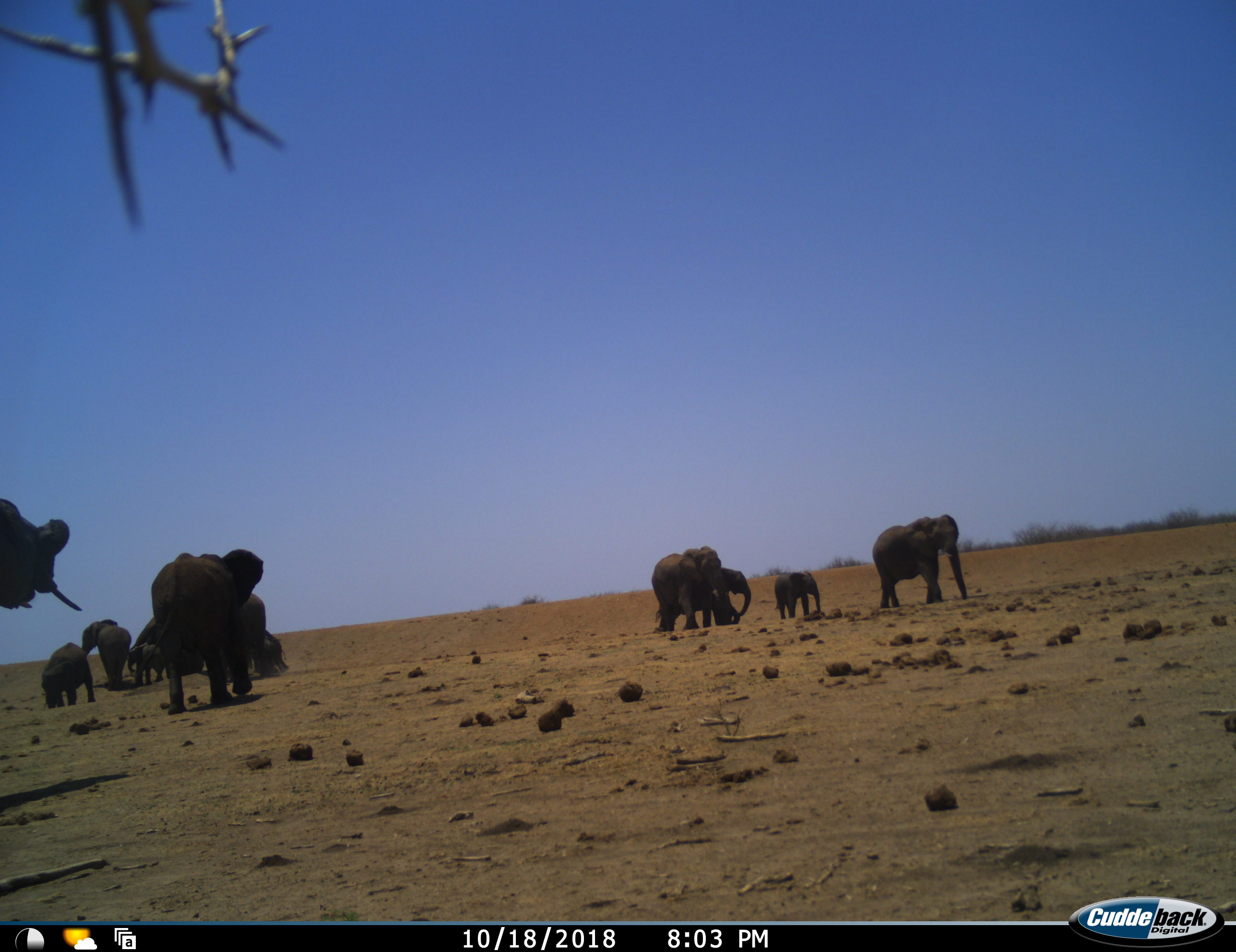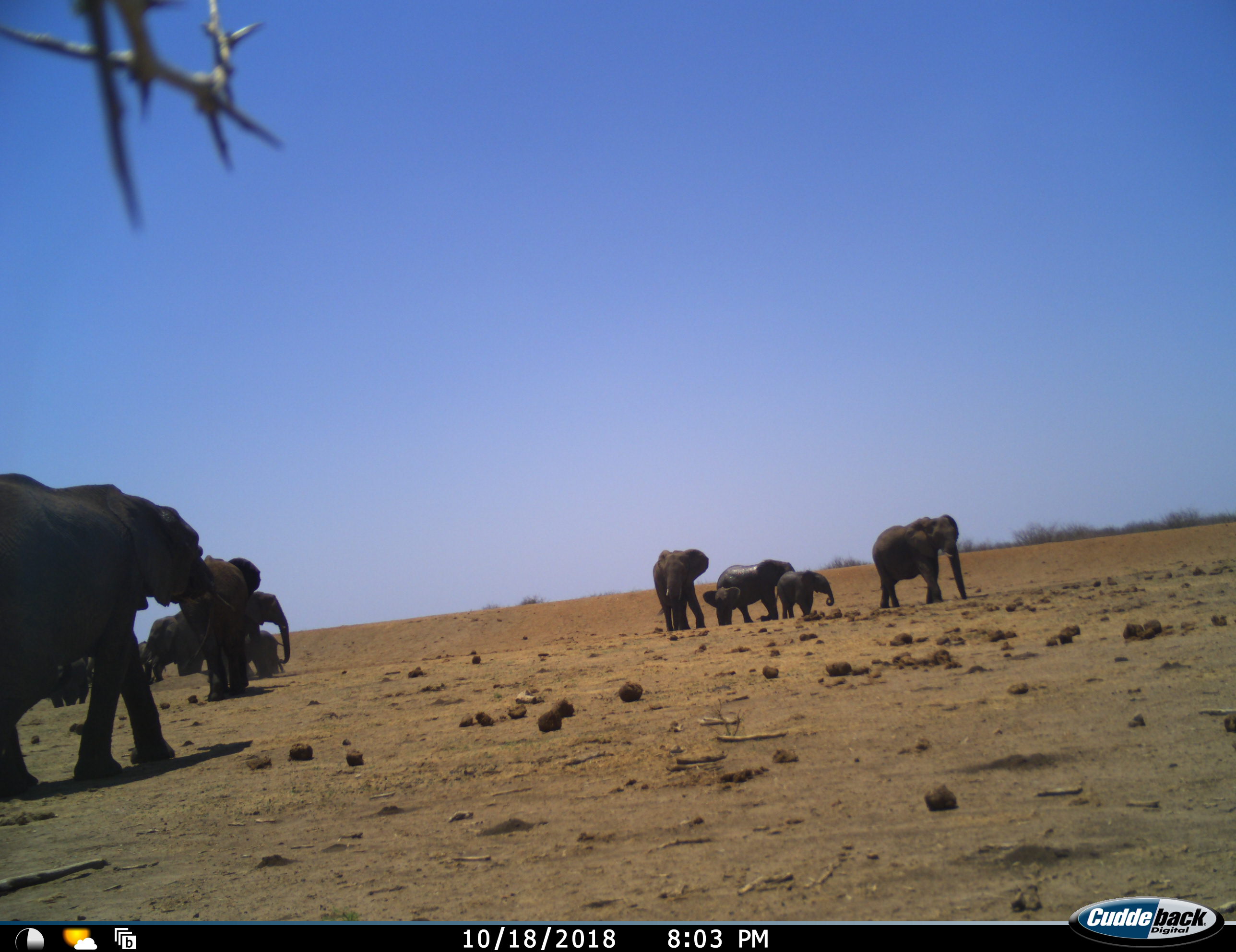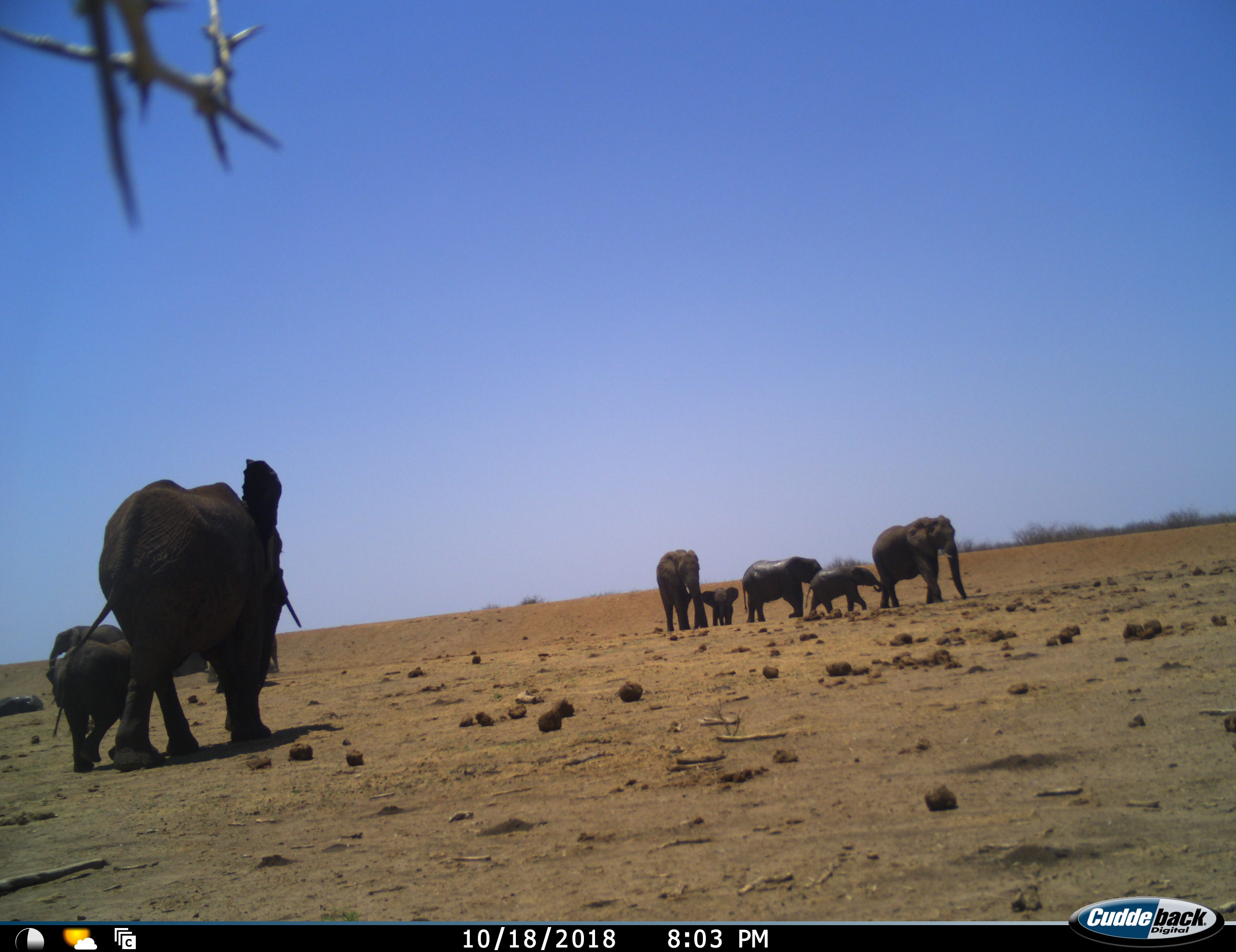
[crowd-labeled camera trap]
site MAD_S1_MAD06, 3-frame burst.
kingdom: Animalia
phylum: Chordata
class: Mammalia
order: Proboscidea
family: Elephantidae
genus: Loxodonta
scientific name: Loxodonta africana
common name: african bush elephant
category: elephant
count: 11-50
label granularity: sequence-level